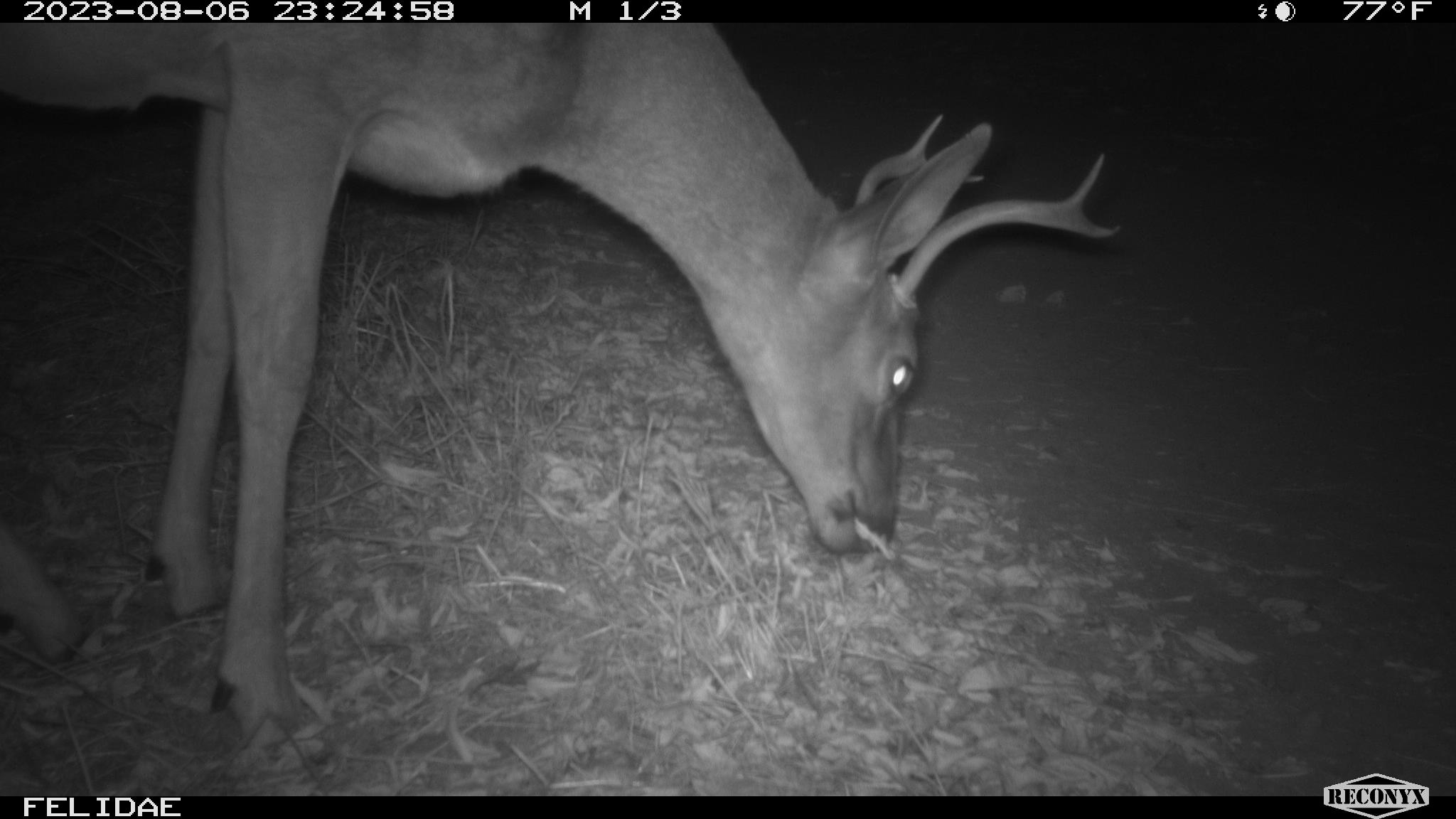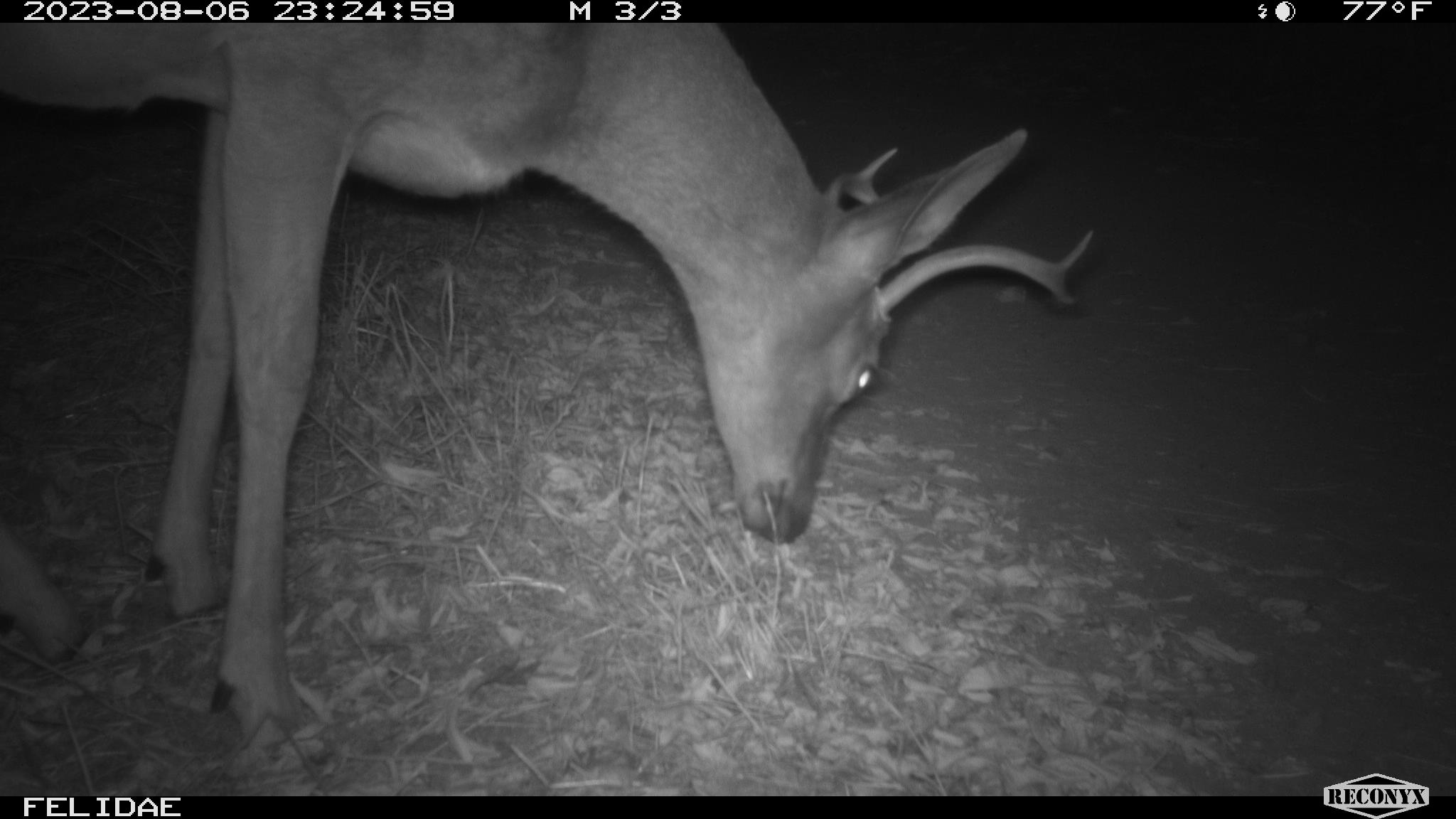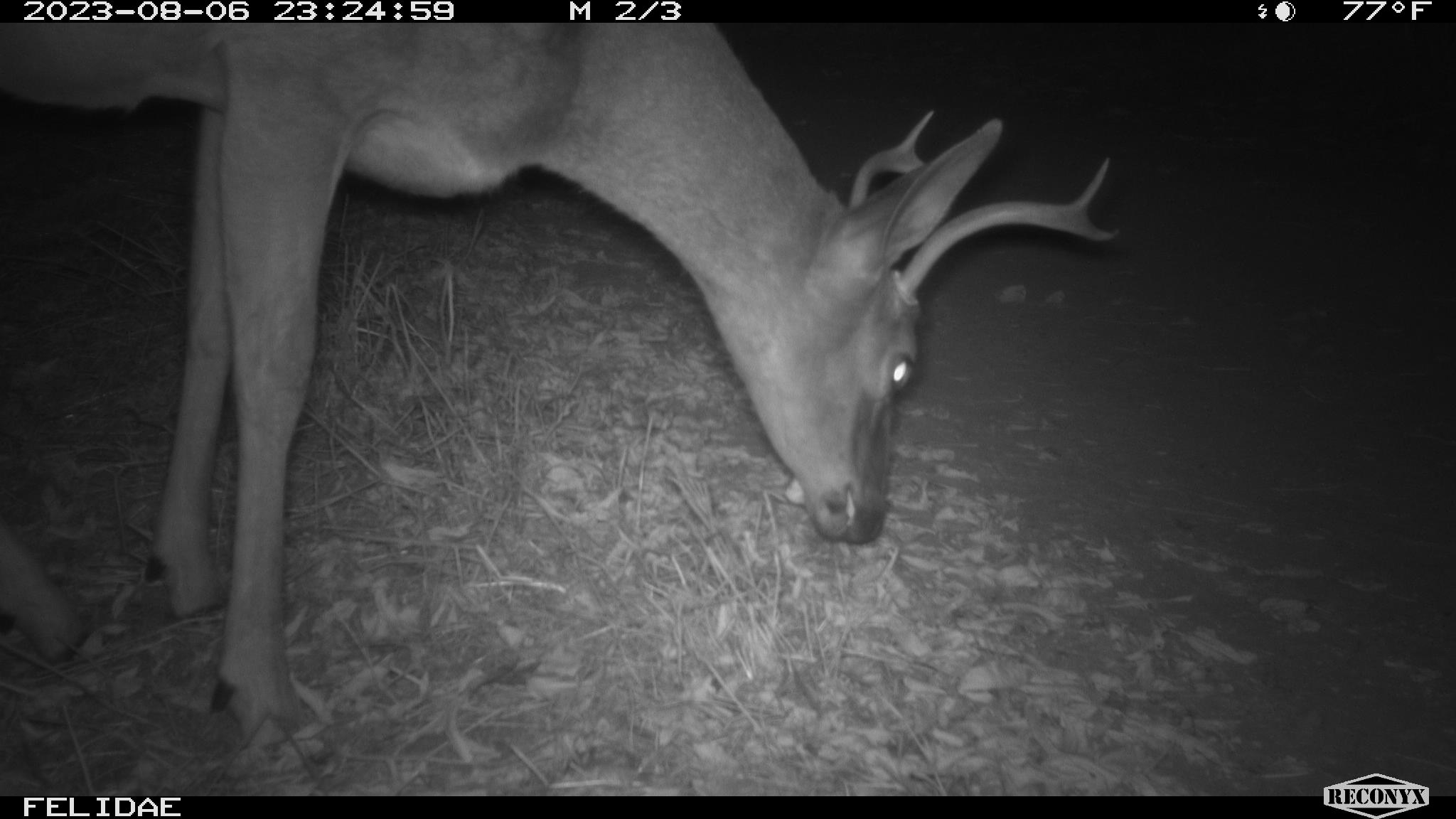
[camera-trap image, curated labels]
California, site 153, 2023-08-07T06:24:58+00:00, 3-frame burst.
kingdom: Animalia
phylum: Chordata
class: Mammalia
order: Artiodactyla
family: Cervidae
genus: Odocoileus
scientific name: Odocoileus hemionus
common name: mule deer